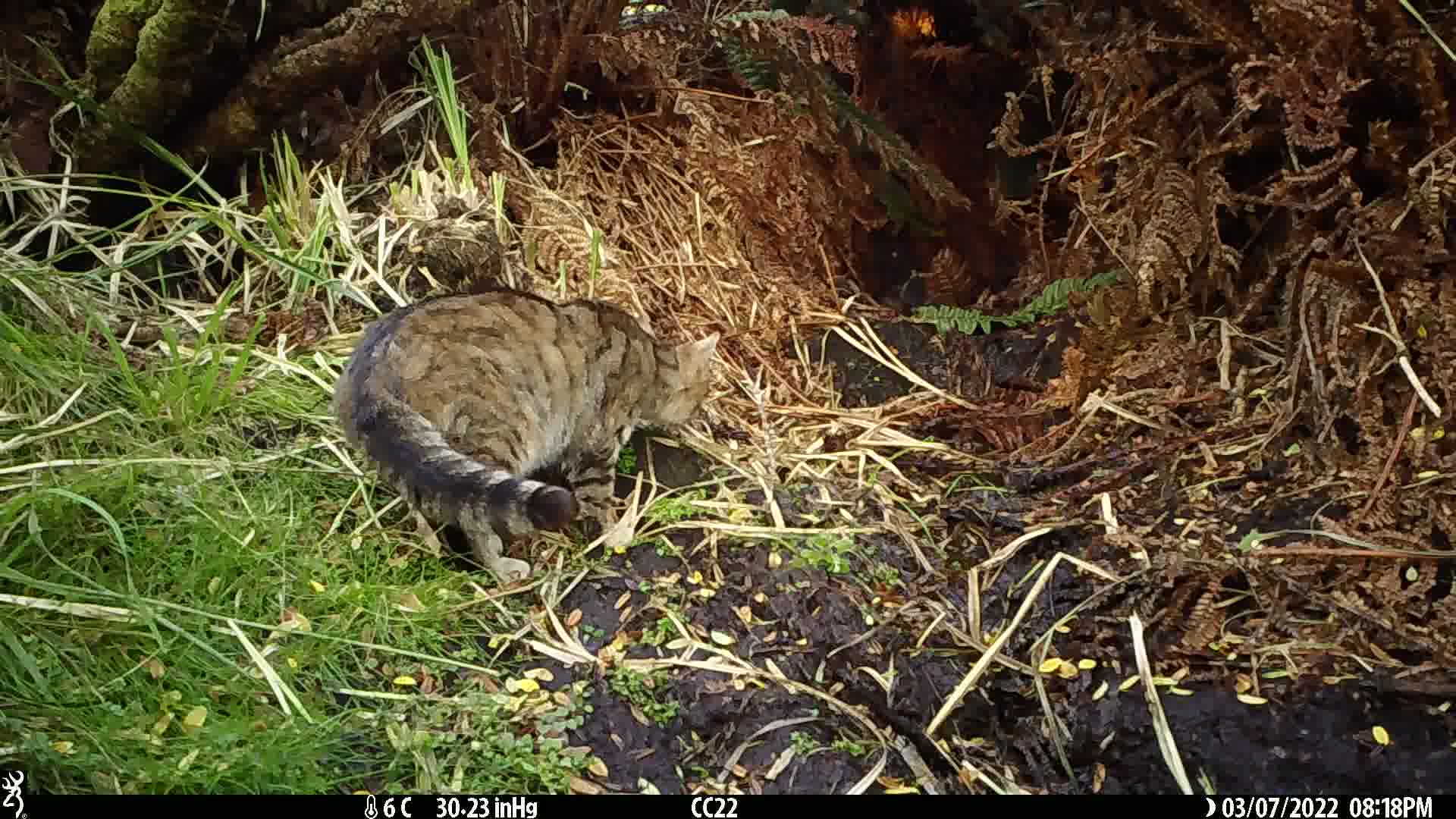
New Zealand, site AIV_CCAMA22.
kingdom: Animalia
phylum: Chordata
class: Mammalia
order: Carnivora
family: Felidae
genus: Felis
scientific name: Felis catus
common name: domestic cat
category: cat